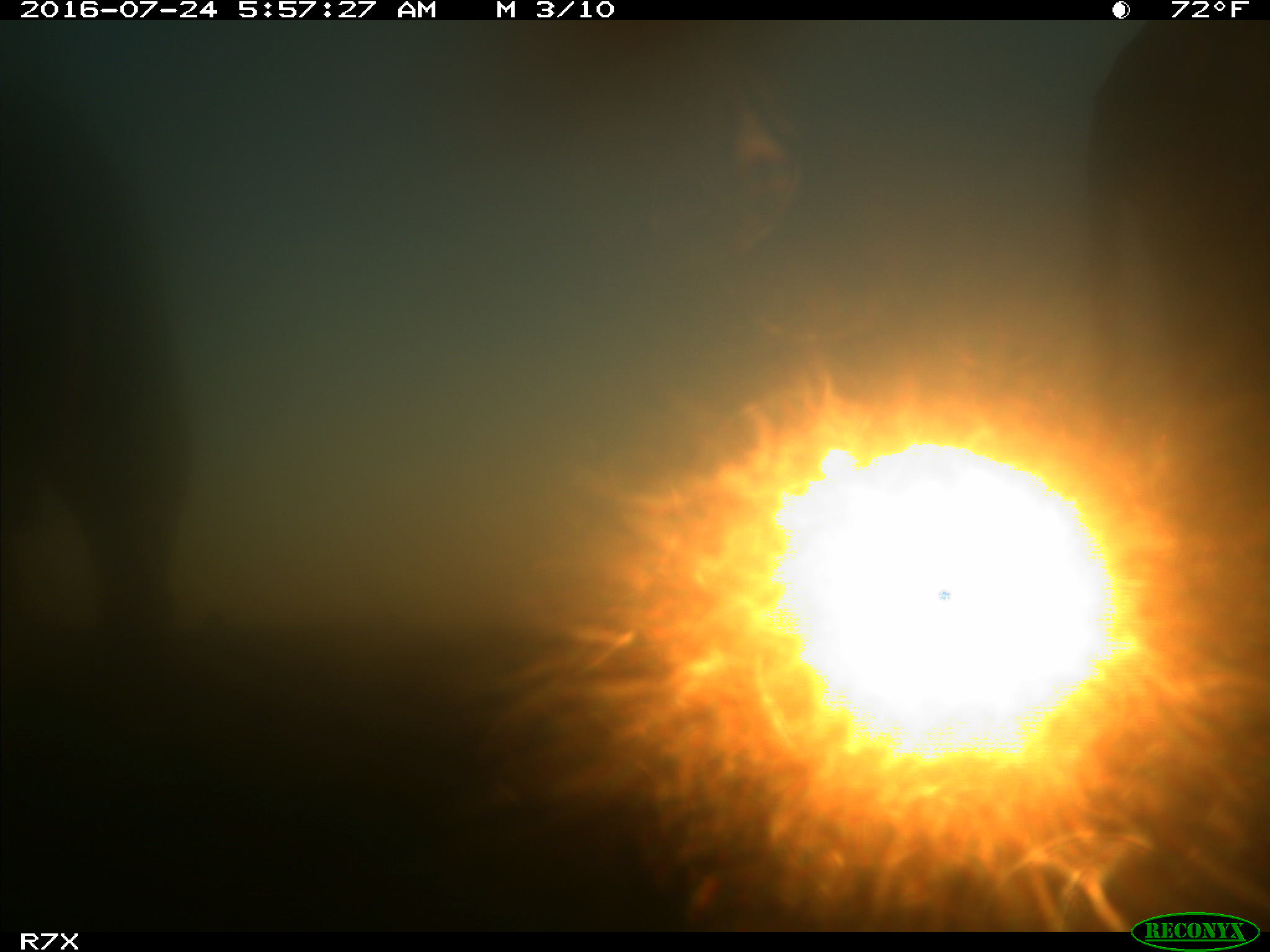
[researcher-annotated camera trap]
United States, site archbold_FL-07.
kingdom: Animalia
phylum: Chordata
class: Mammalia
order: Artiodactyla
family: Bovidae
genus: Bos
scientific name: Bos taurus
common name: domestic cow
Bos taurus (domestic cow).